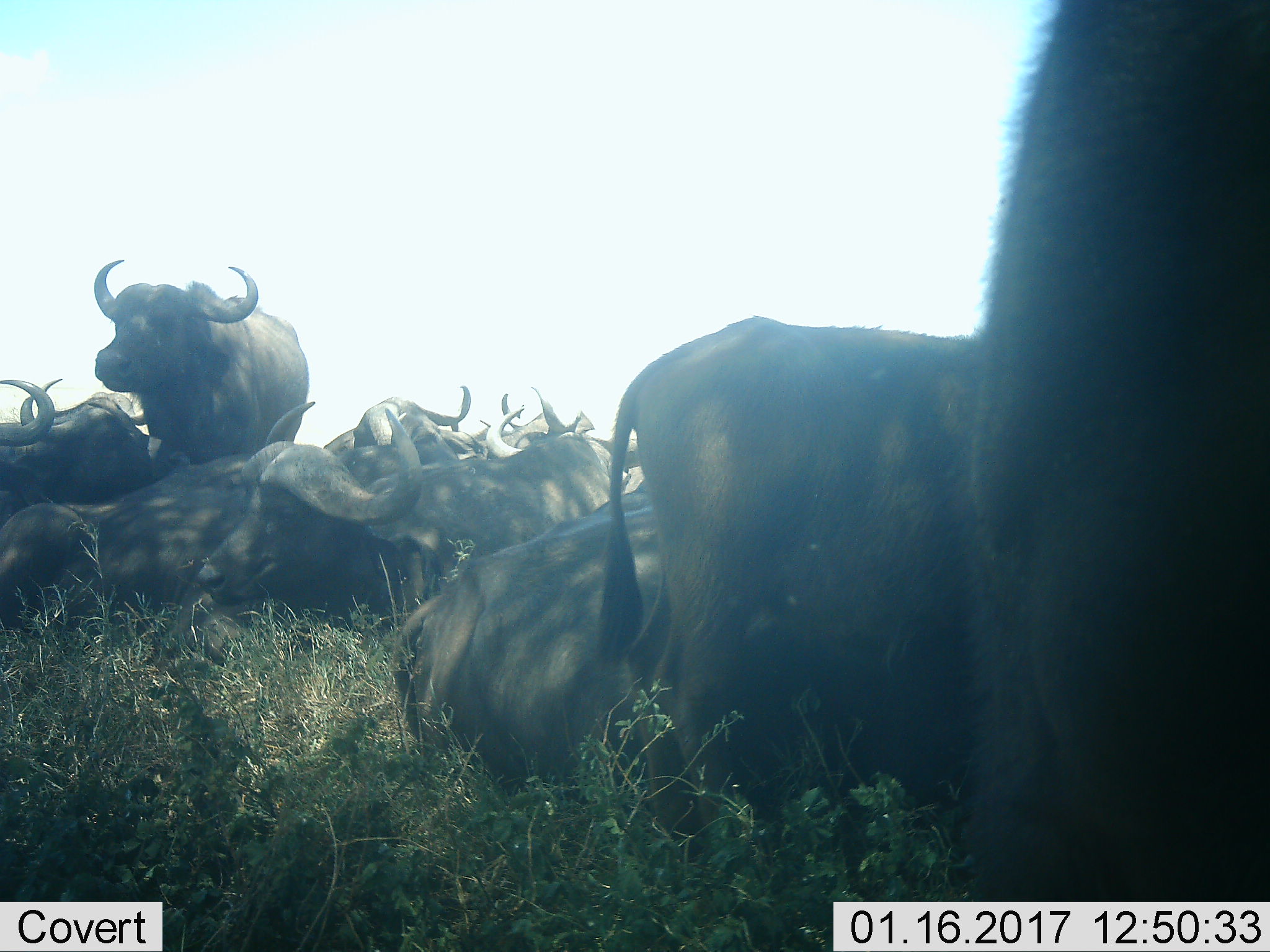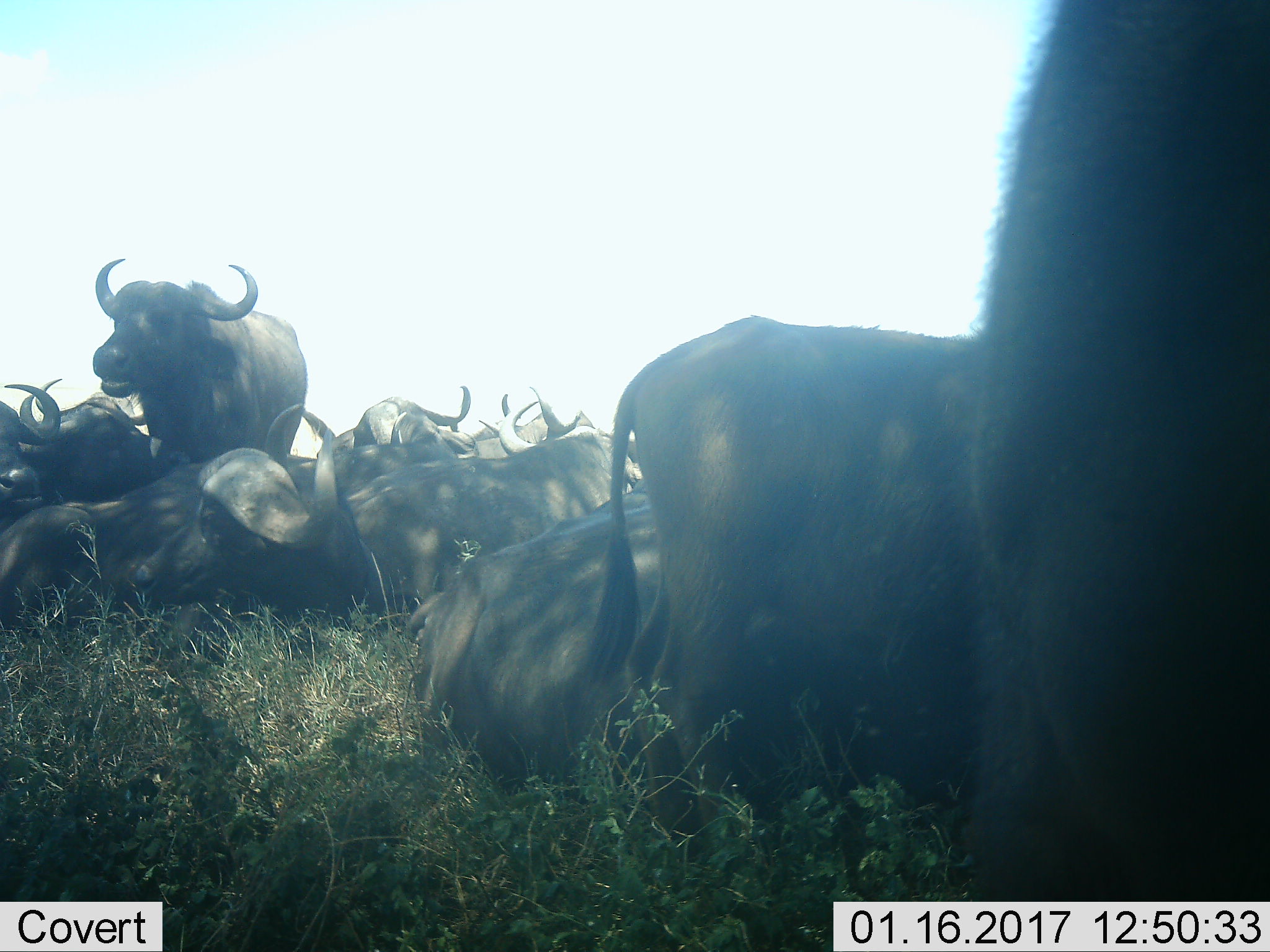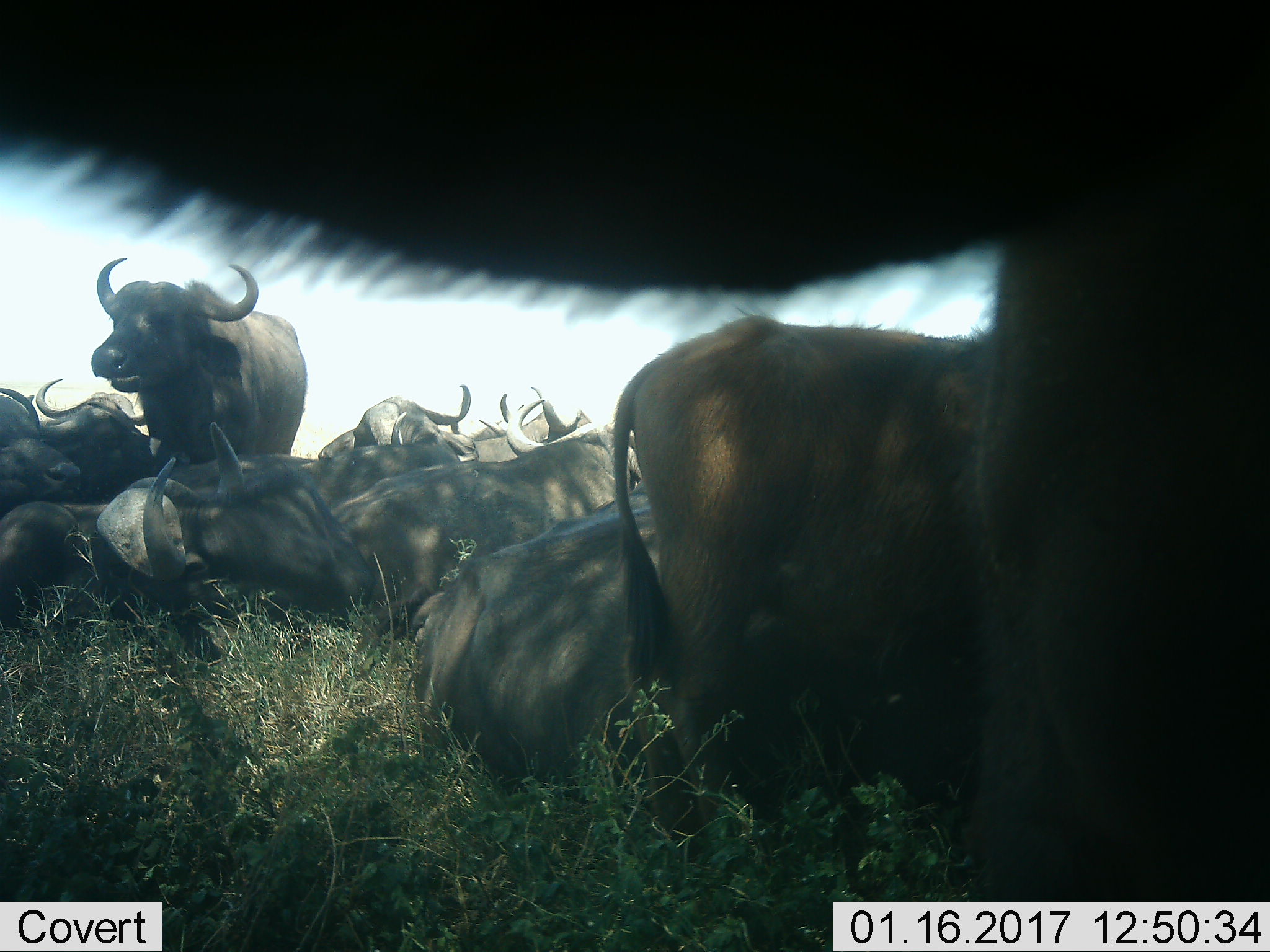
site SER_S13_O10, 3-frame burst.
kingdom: Animalia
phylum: Chordata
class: Mammalia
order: Artiodactyla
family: Bovidae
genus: Syncerus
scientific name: Syncerus caffer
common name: african buffalo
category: buffalo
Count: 11-50.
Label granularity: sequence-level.